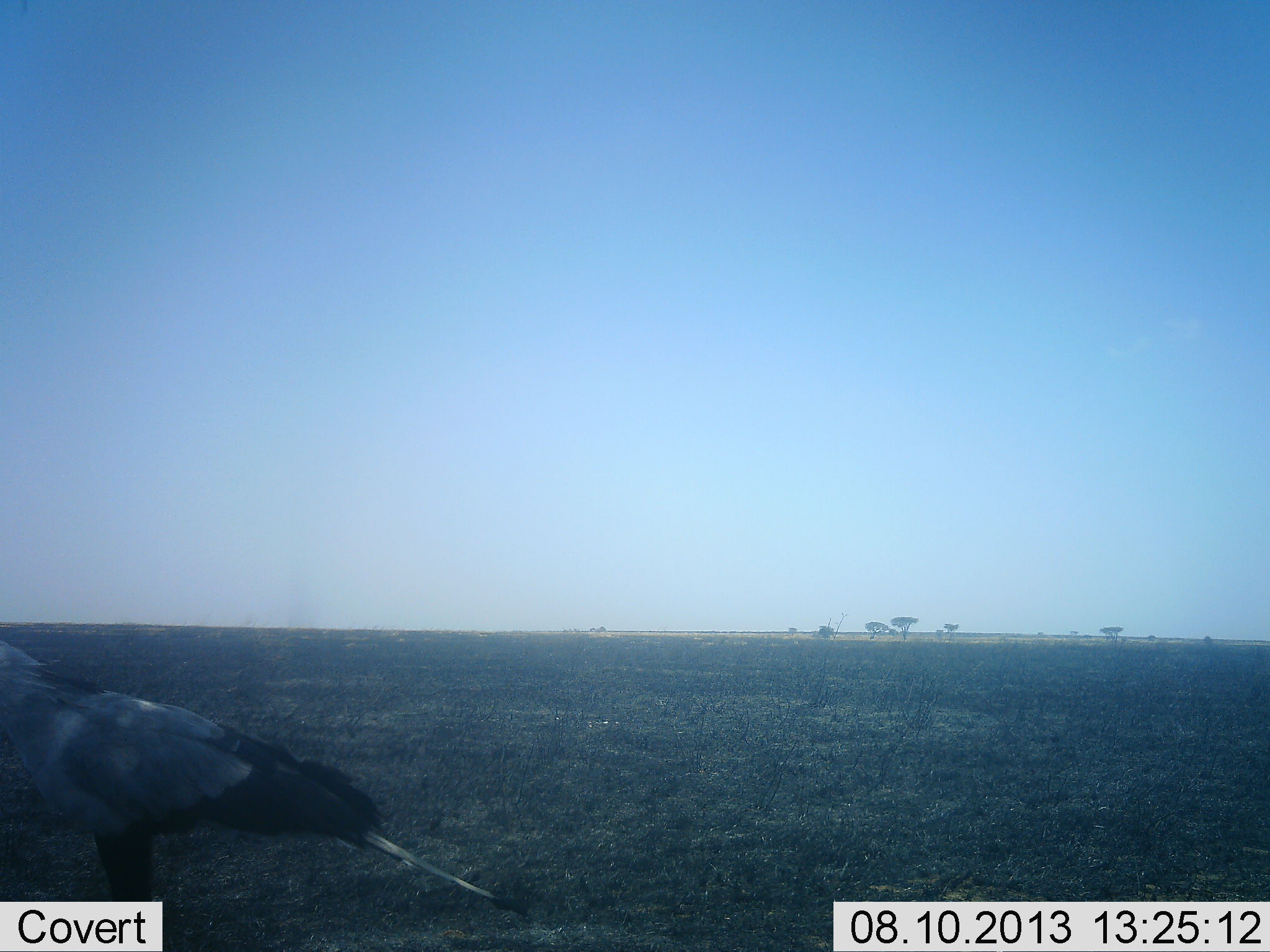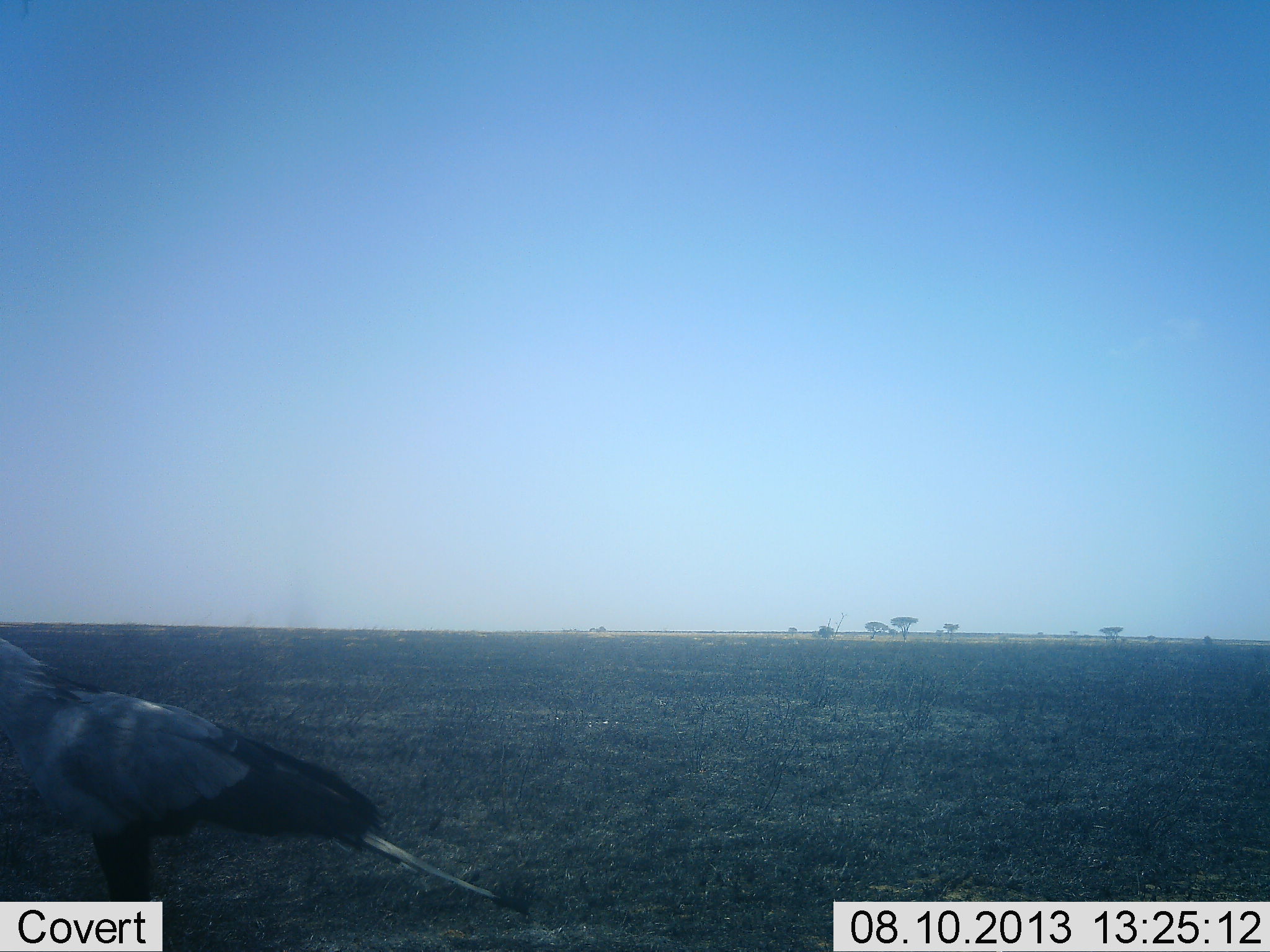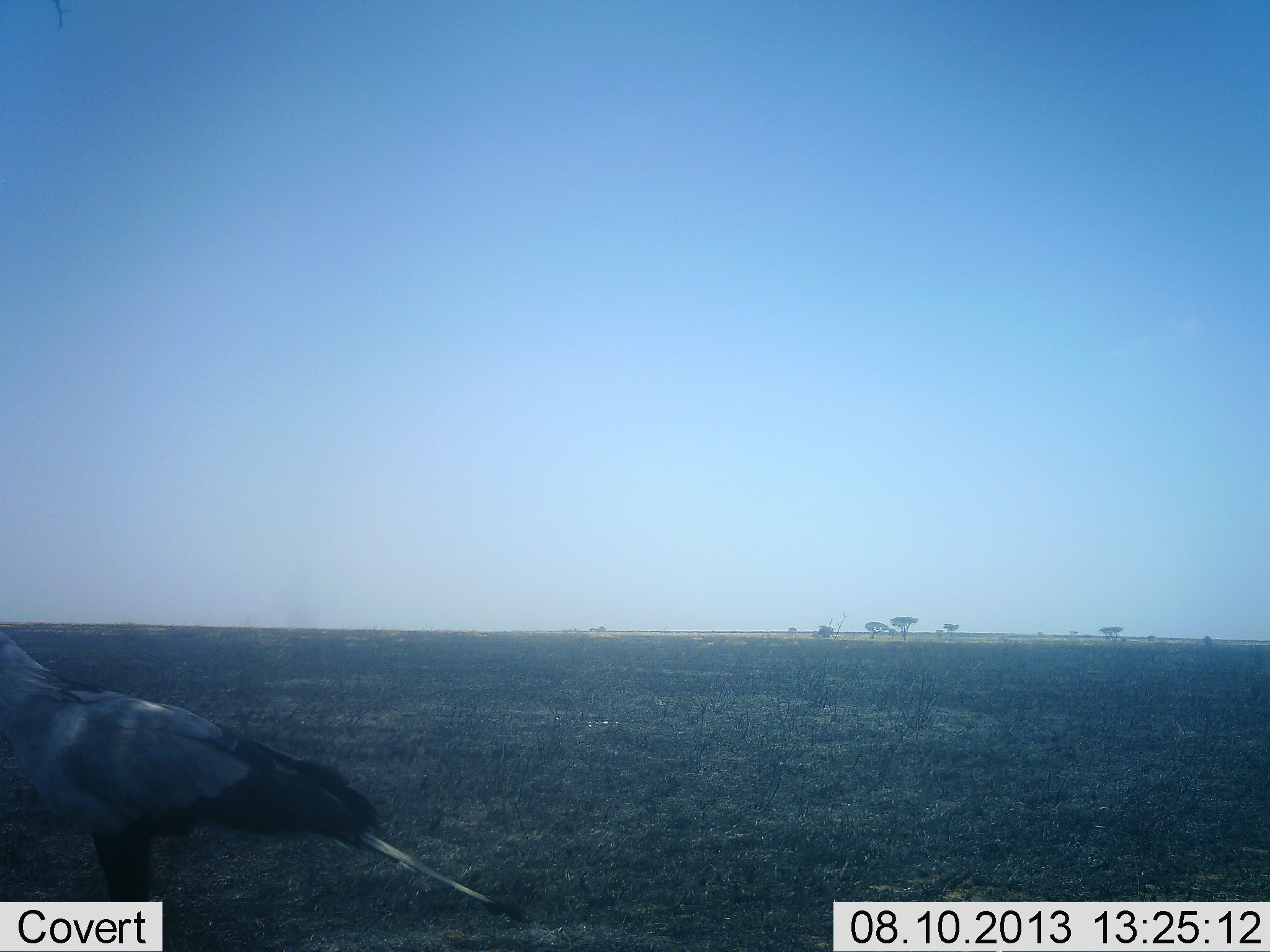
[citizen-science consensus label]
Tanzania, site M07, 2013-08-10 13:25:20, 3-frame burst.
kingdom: Animalia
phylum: Chordata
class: Aves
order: Accipitriformes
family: Sagittariidae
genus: Sagittarius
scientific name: Sagittarius serpentarius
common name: secretary bird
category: secretarybird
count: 1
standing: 97%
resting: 0%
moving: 3%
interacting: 0%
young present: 0%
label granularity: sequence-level